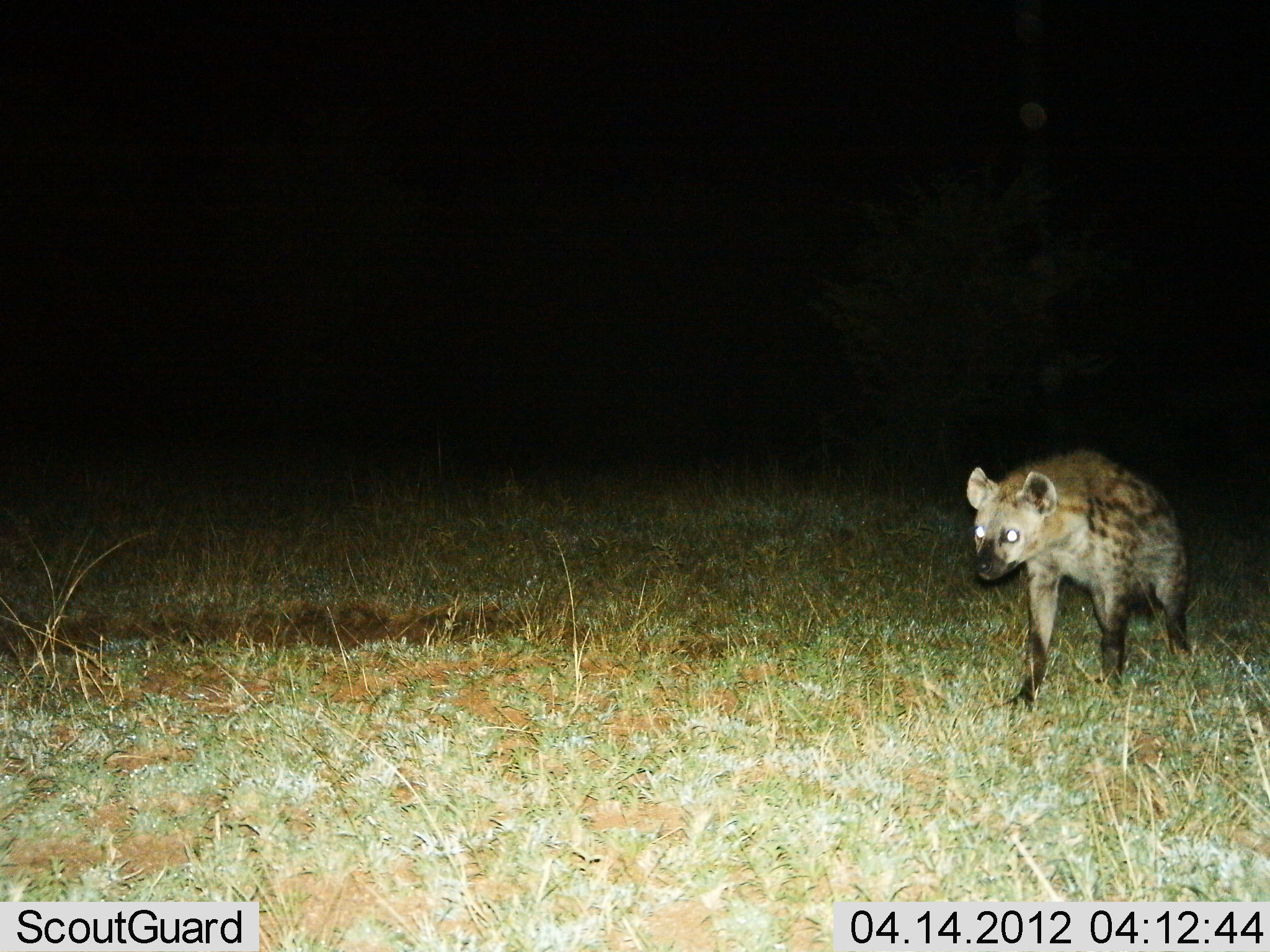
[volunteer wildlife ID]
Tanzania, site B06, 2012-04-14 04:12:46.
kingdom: Animalia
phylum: Chordata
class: Mammalia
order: Carnivora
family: Hyaenidae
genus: Crocuta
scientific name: Crocuta crocuta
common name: spotted hyena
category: hyenaspotted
Hyenaspotted (spotted hyena) (Crocuta crocuta), count 1. Behavior (volunteer vote fractions): standing 45%, resting 3%, moving 52%, interacting 0%. Young present (vote fraction): 0%. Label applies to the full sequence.